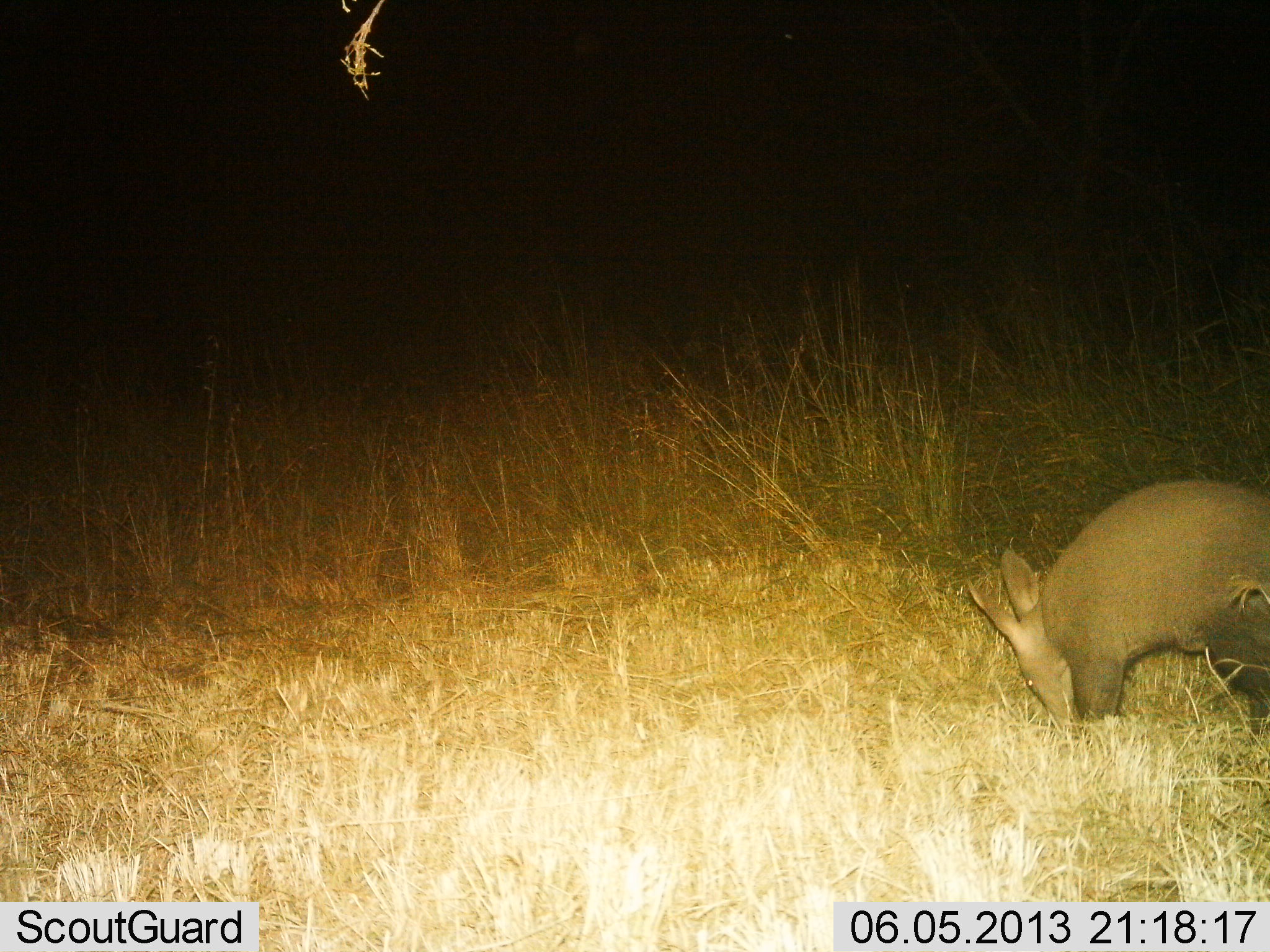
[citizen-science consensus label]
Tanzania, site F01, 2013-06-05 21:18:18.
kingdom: Animalia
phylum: Chordata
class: Mammalia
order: Tubulidentata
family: Orycteropodidae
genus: Orycteropus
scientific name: Orycteropus afer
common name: aardvark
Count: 1.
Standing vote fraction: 0%.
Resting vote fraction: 0%.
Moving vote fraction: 0%.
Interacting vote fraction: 0%.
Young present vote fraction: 0%.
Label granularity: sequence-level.